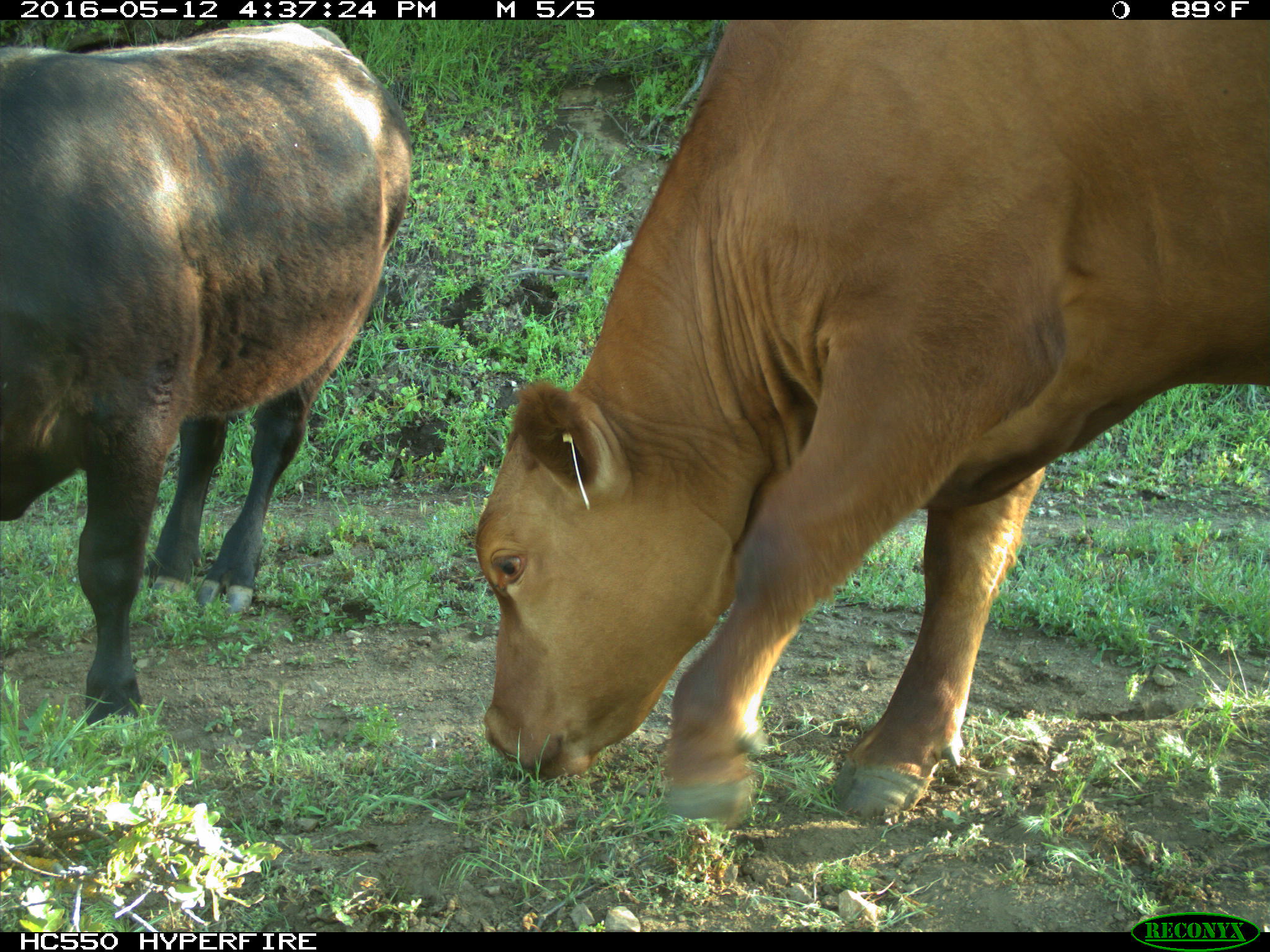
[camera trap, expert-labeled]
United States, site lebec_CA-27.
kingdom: Animalia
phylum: Chordata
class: Mammalia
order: Artiodactyla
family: Bovidae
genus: Bos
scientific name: Bos taurus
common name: domestic cow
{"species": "Bos taurus (domestic cow)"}